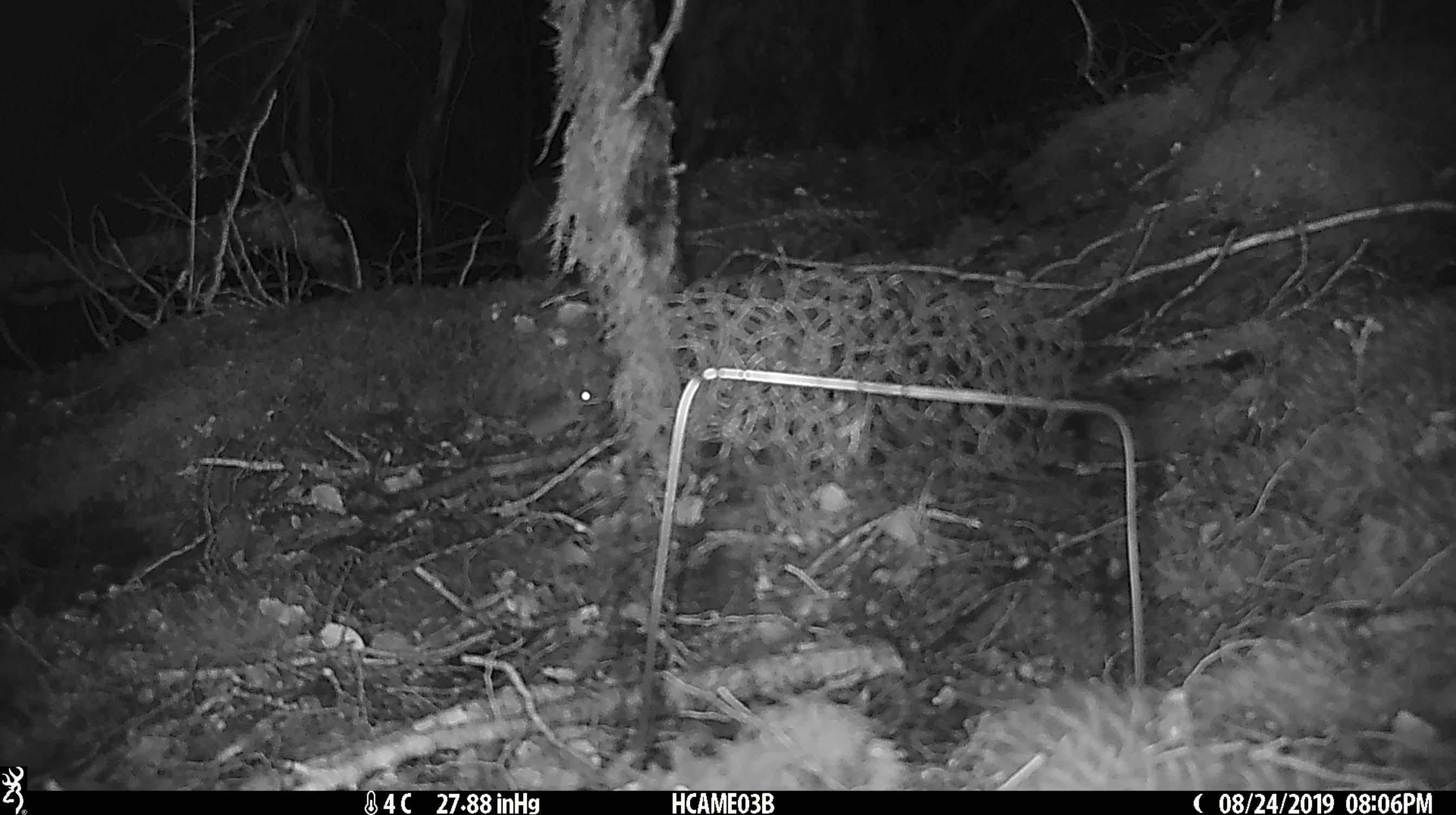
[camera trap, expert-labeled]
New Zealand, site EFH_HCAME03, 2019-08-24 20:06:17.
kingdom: Animalia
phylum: Chordata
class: Mammalia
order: Rodentia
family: Muridae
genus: Mus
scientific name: Mus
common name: mouse